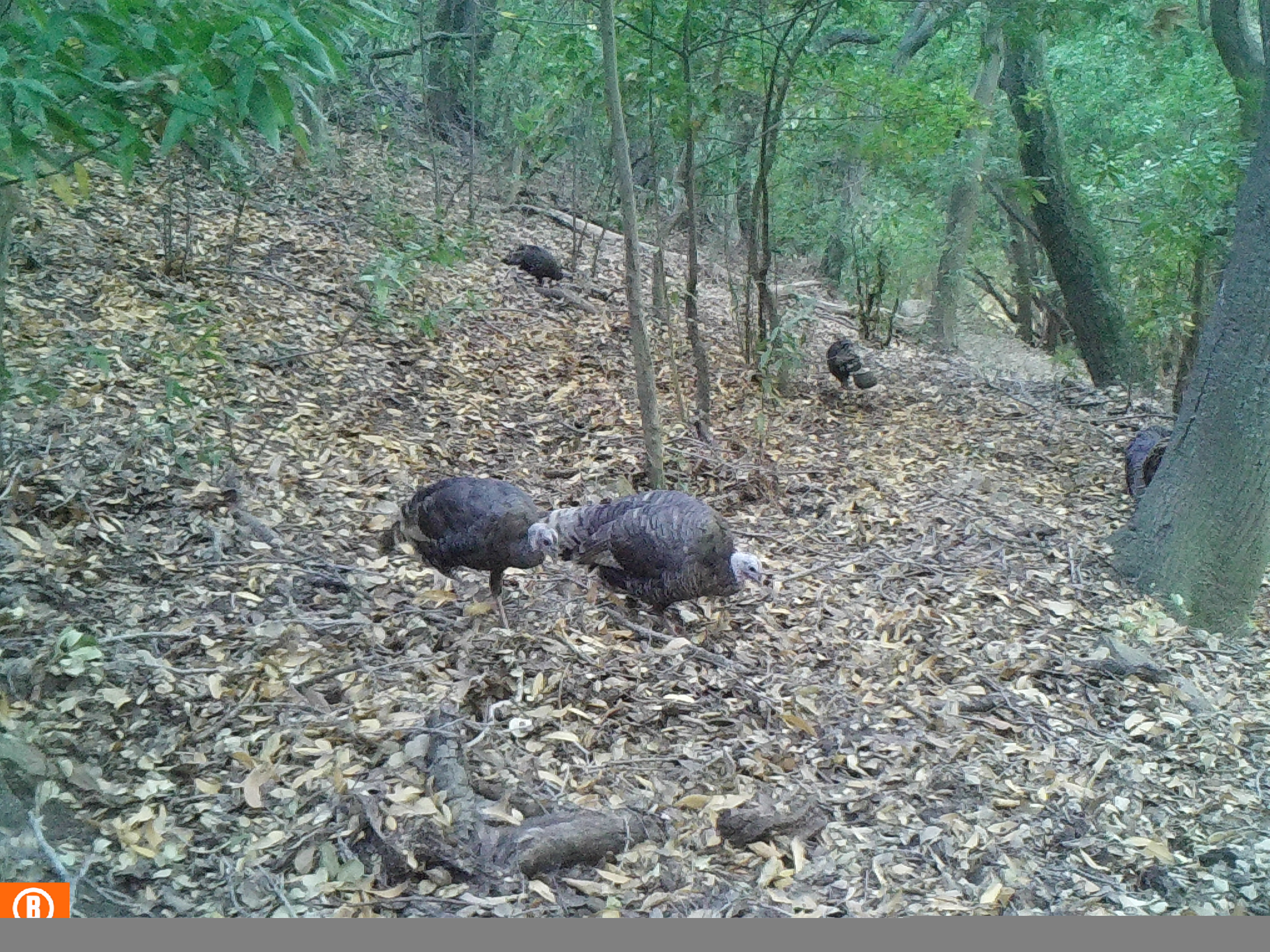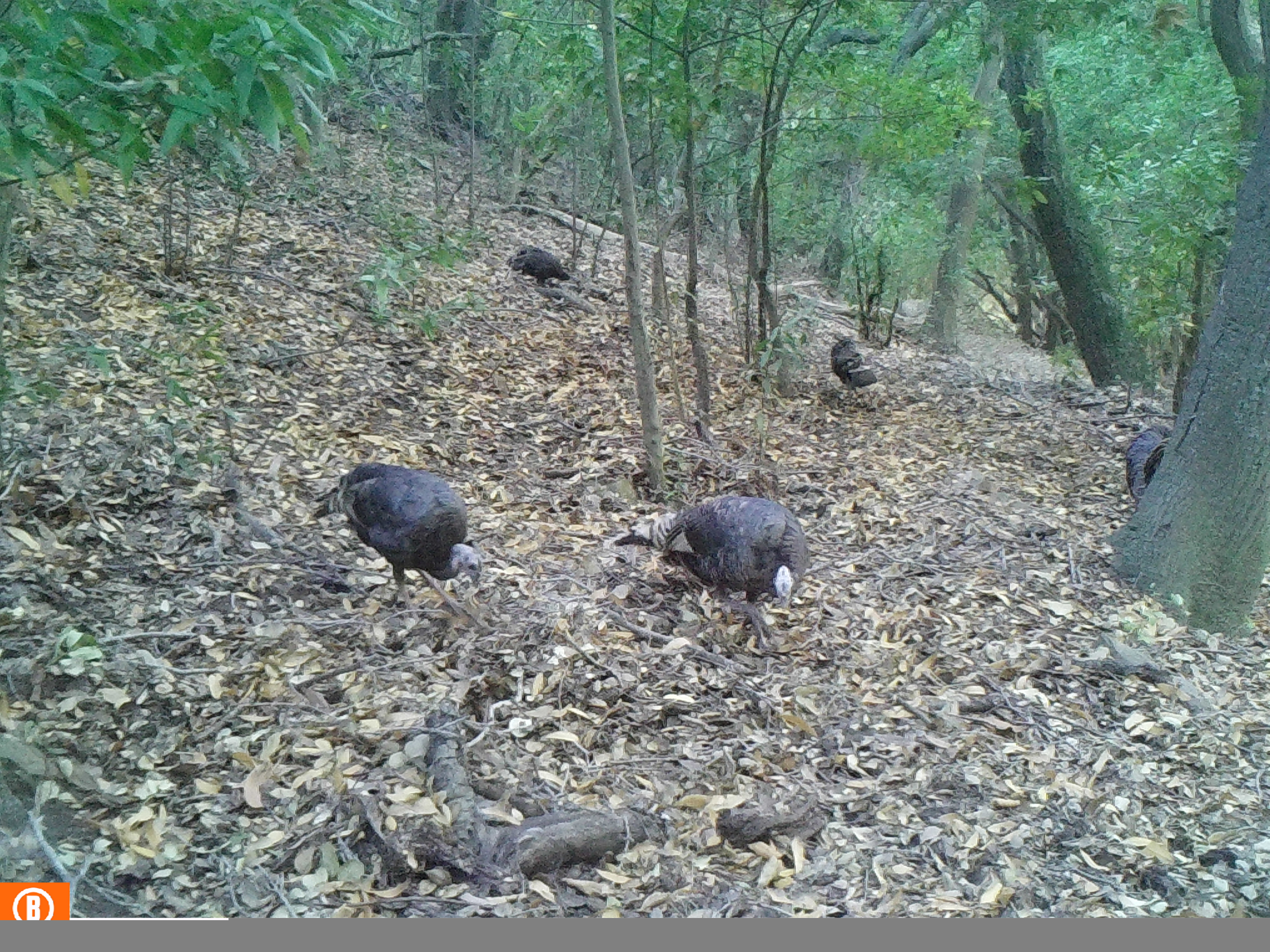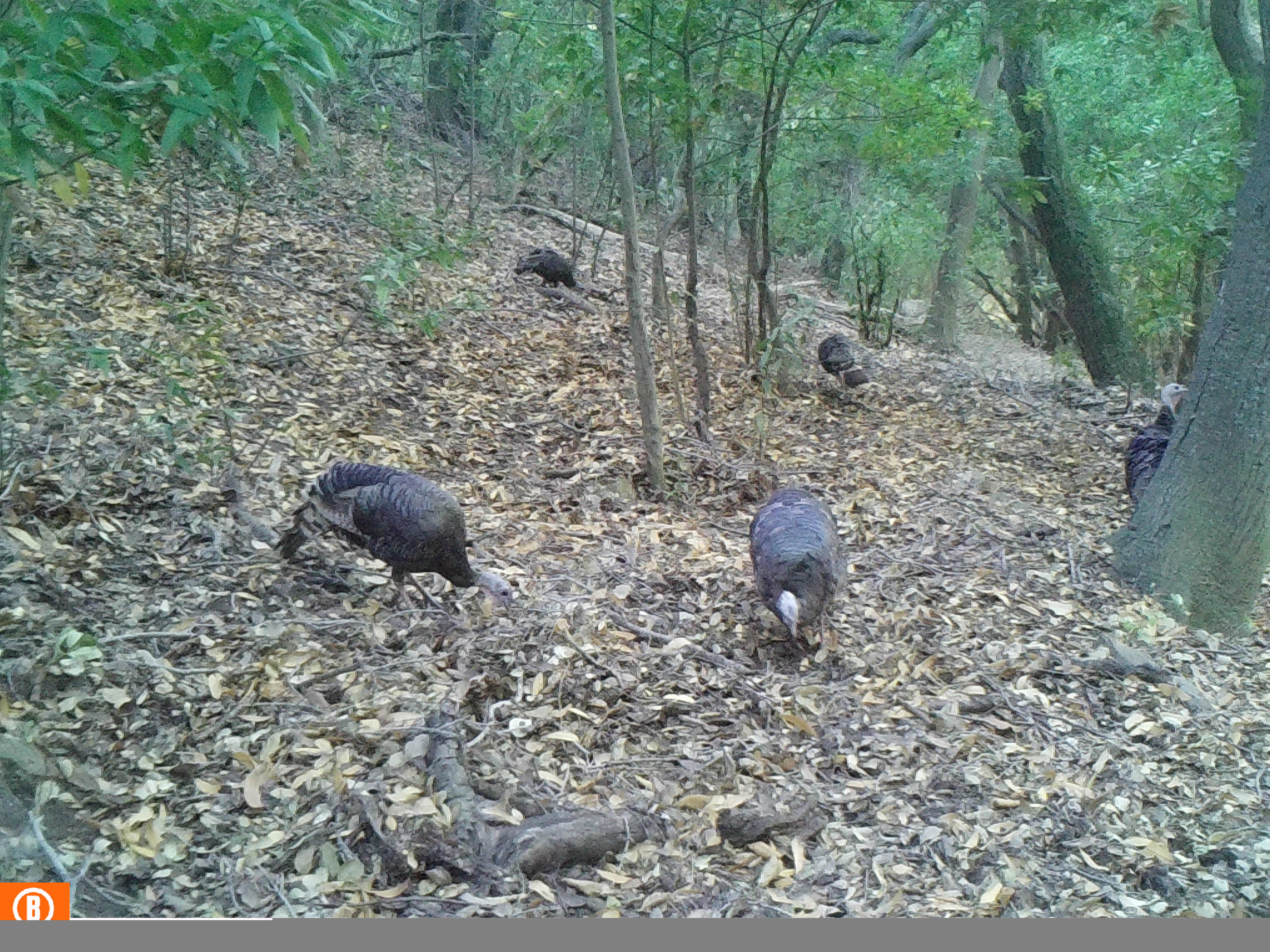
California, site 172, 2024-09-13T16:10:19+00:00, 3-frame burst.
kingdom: Animalia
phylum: Chordata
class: Aves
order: Galliformes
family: Phasianidae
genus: Meleagris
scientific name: Meleagris gallopavo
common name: turkey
Turkey (Meleagris gallopavo).